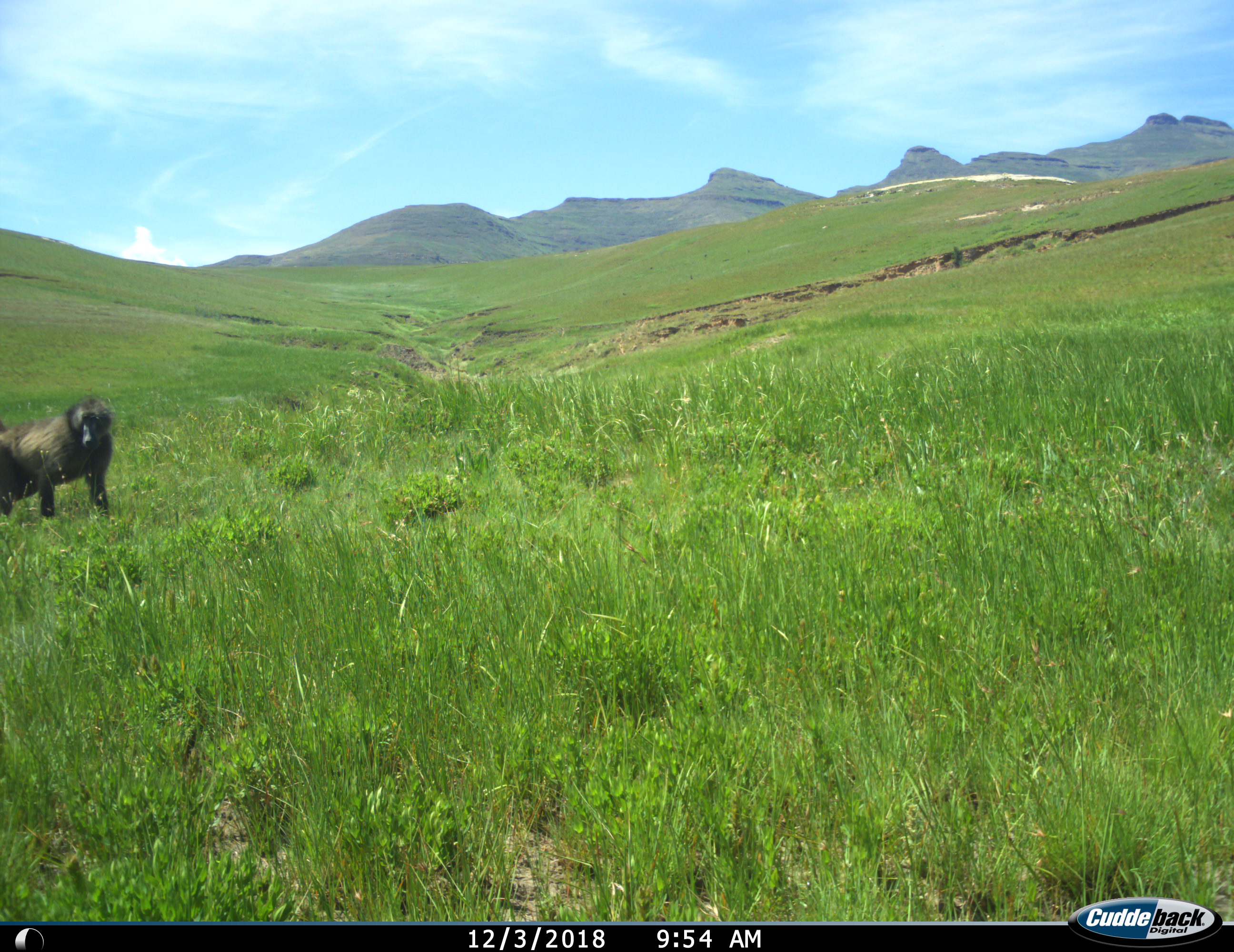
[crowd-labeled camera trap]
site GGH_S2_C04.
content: unidentified animal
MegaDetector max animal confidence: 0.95